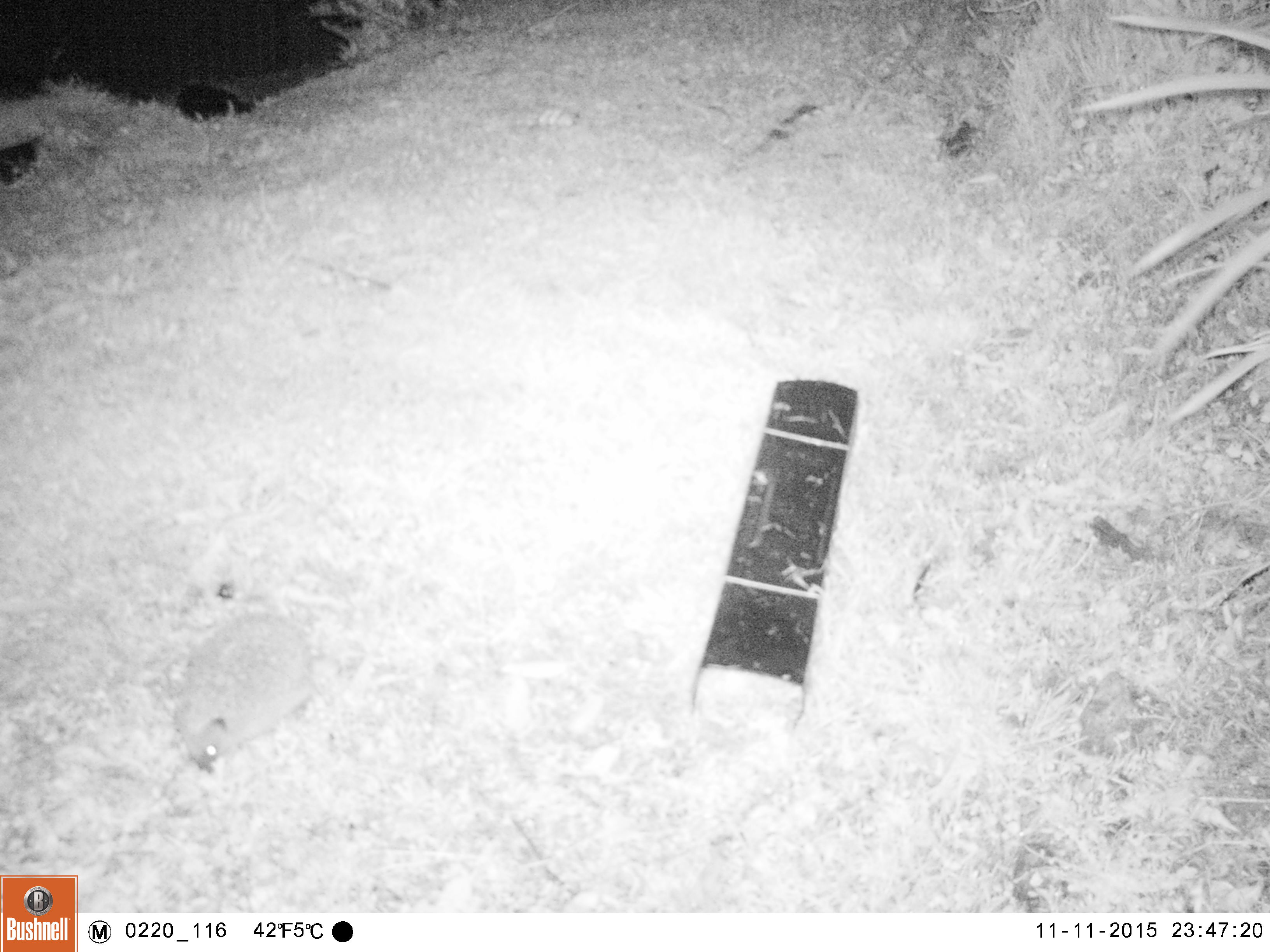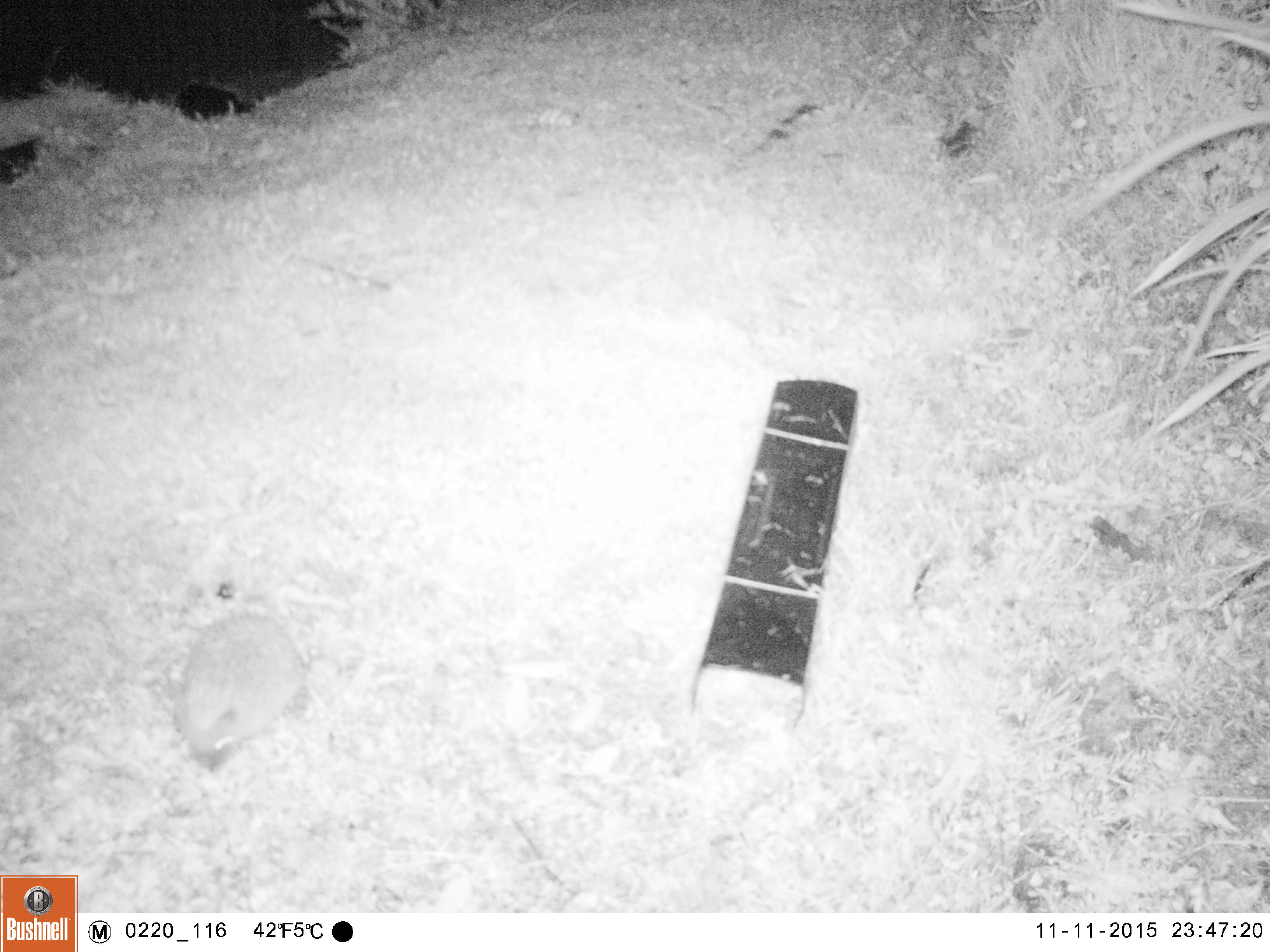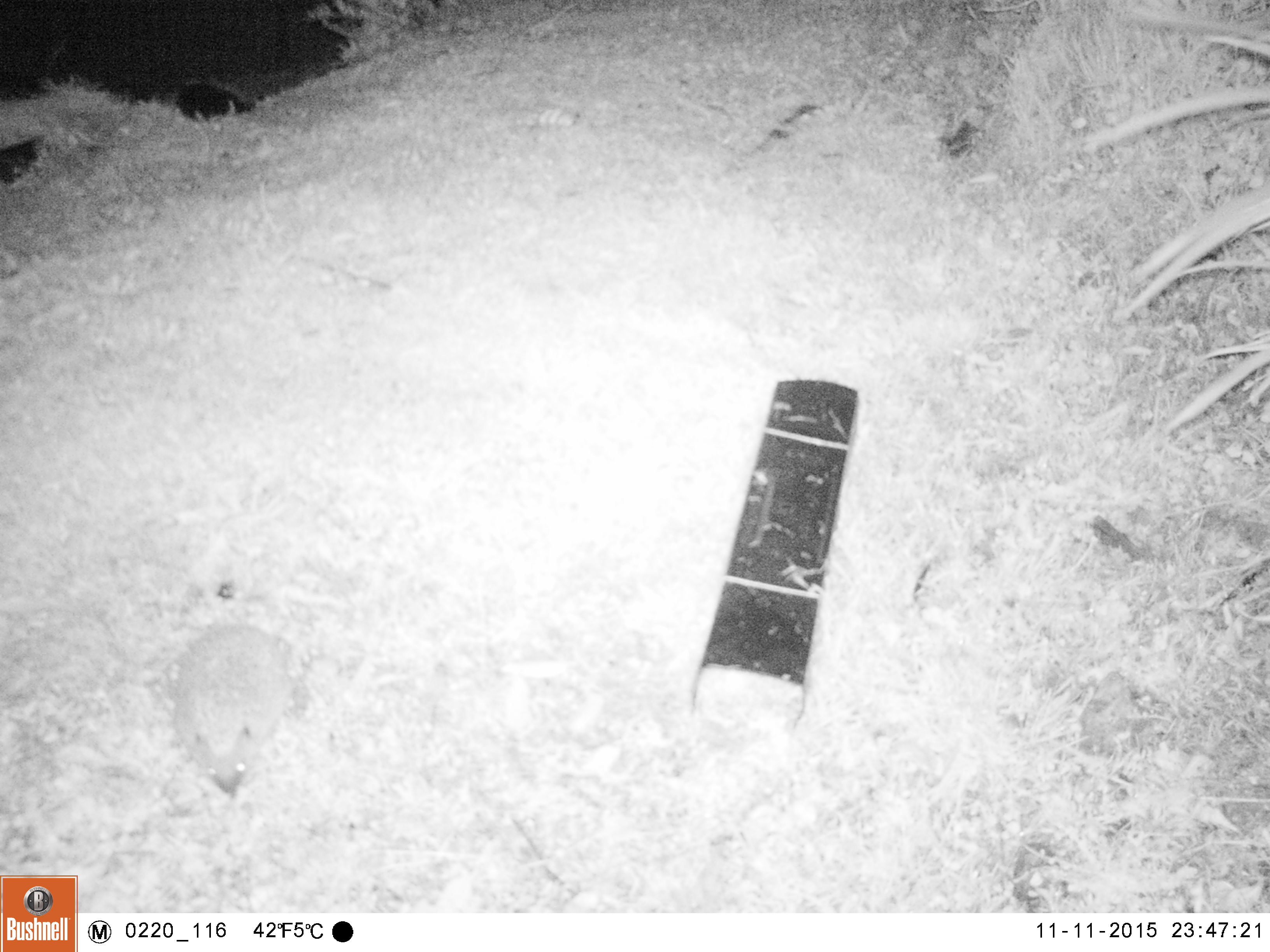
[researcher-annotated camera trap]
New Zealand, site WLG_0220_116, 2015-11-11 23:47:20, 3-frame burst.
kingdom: Animalia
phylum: Chordata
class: Mammalia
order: Eulipotyphla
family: Erinaceidae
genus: Erinaceus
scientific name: Erinaceus europaeus europaeus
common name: european hedgehog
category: hedgehog